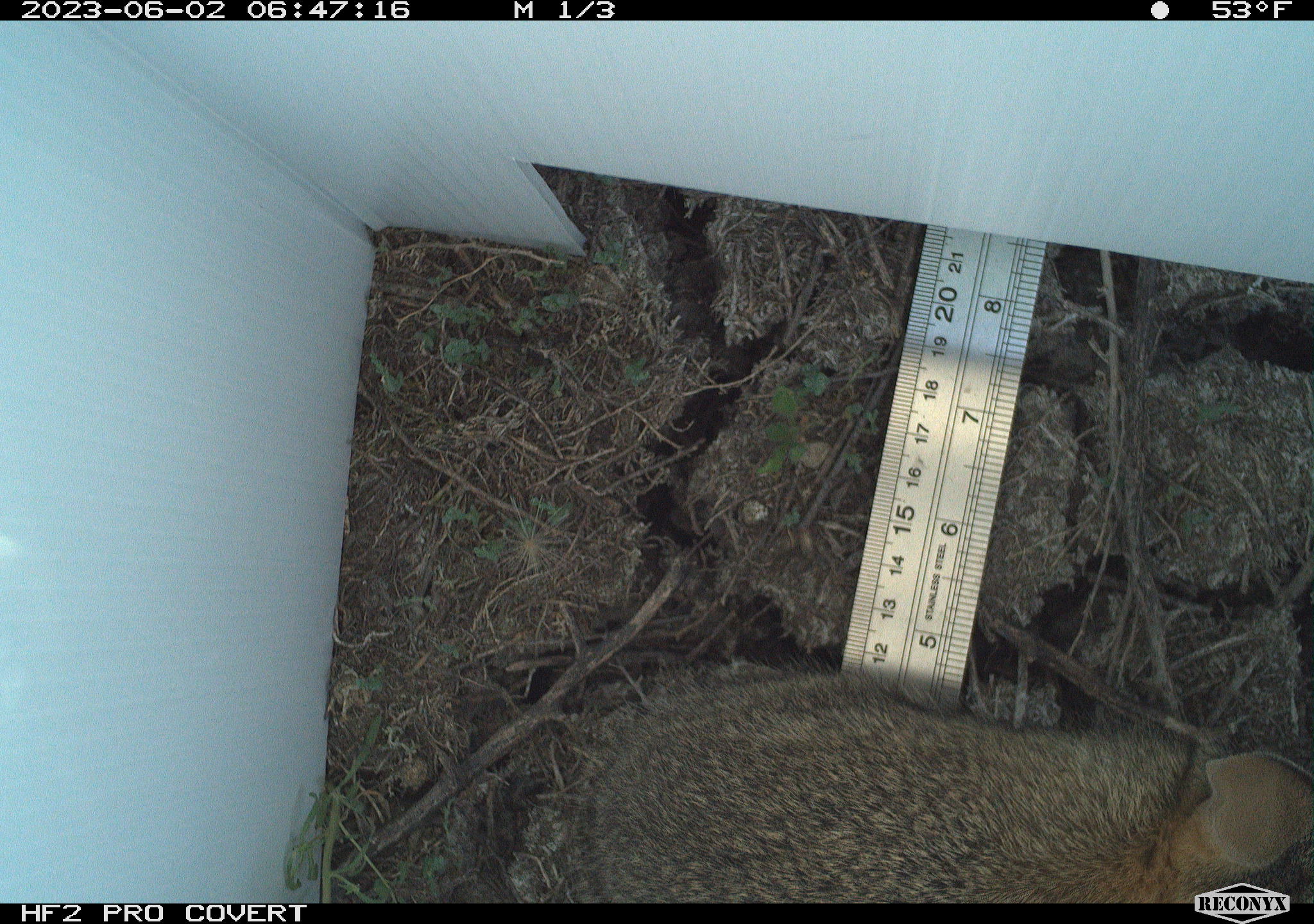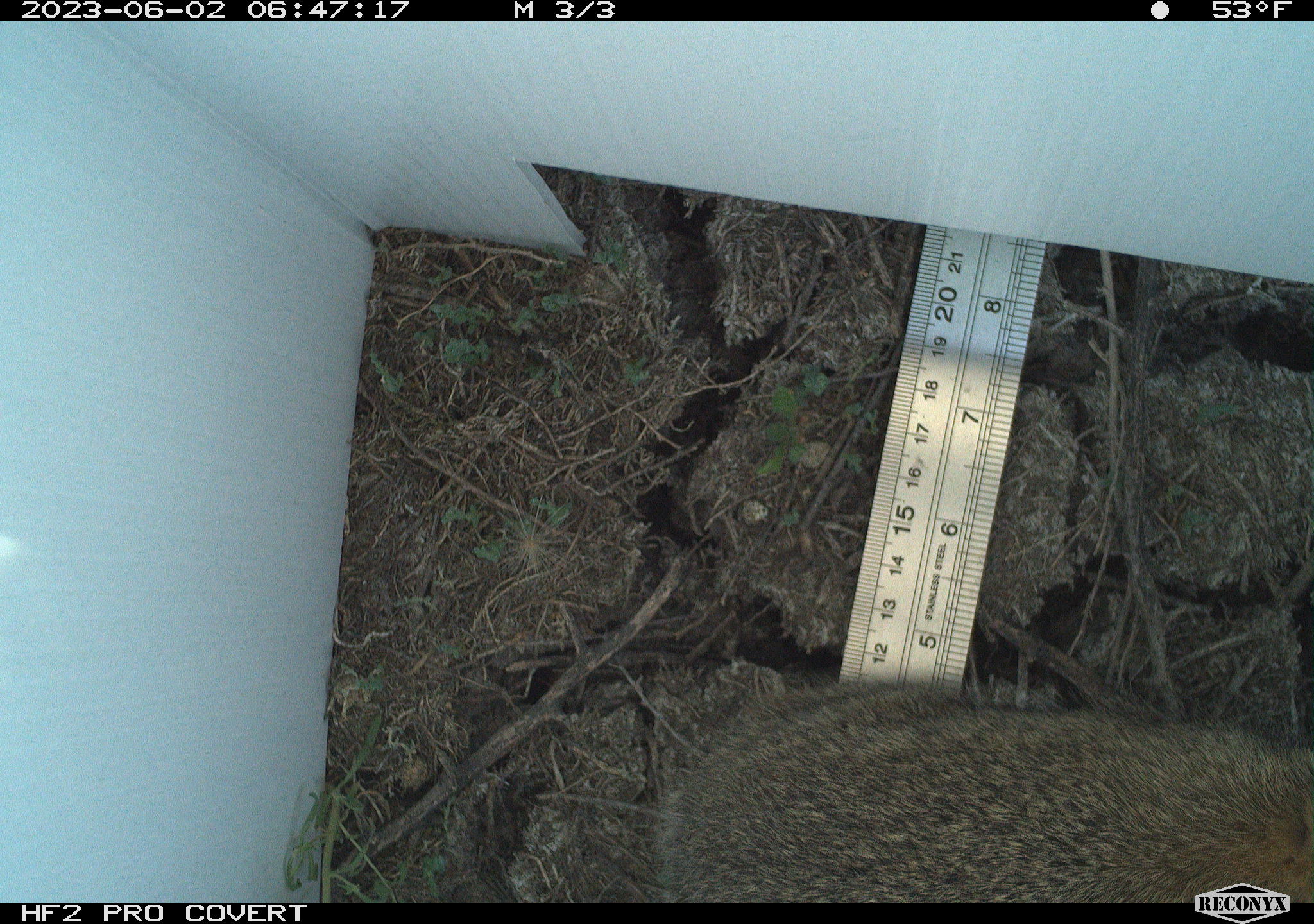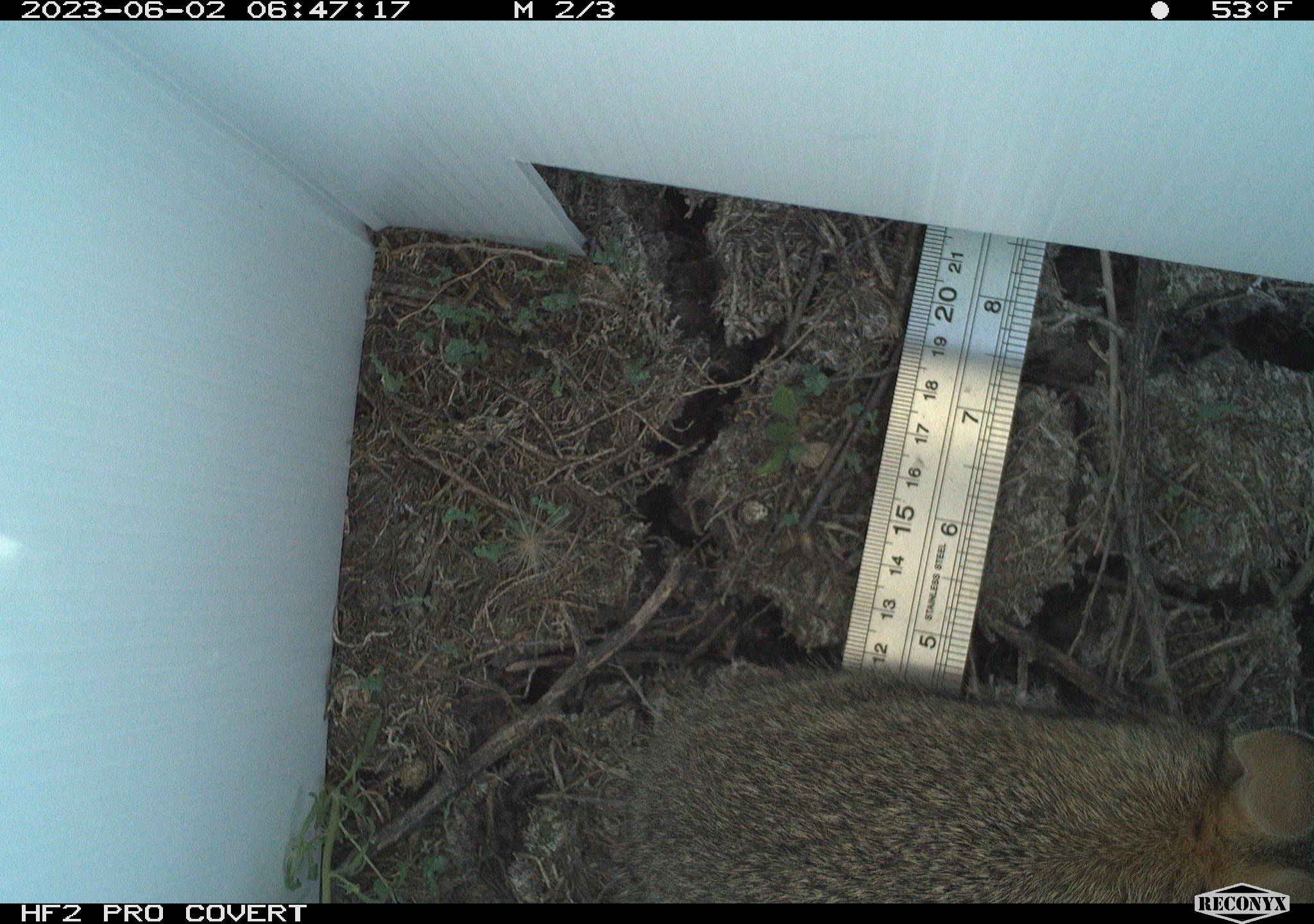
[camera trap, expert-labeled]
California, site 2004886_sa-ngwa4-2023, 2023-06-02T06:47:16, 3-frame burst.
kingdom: Animalia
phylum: Chordata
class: Mammalia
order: Lagomorpha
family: Leporidae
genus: Sylvilagus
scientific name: Sylvilagus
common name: cottontail rabbits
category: sylvilagus species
Sylvilagus species (cottontail rabbits) (Sylvilagus).